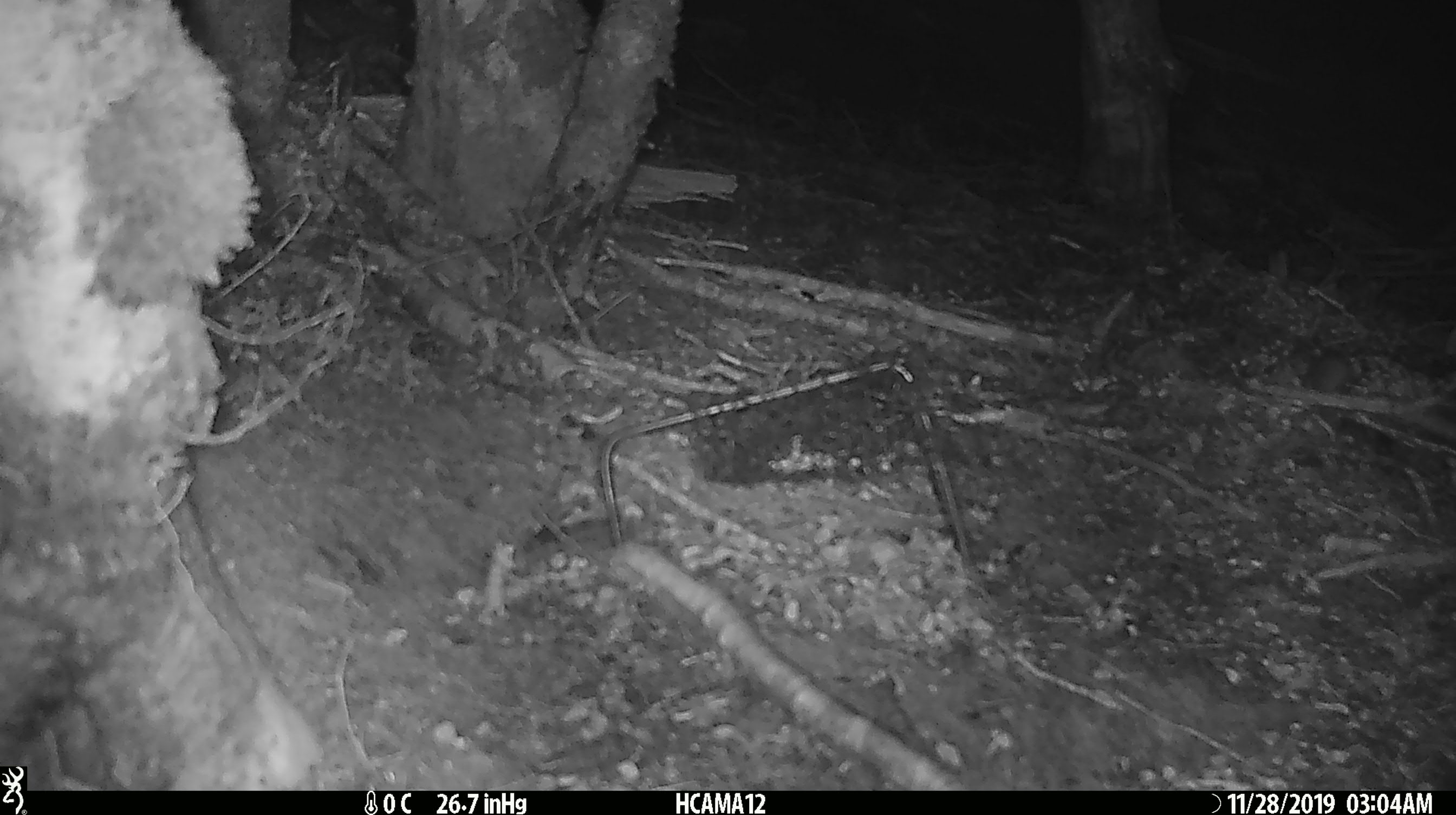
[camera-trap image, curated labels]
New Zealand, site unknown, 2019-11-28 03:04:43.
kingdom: Animalia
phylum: Chordata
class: Mammalia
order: Rodentia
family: Muridae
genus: Mus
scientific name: Mus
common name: mouse